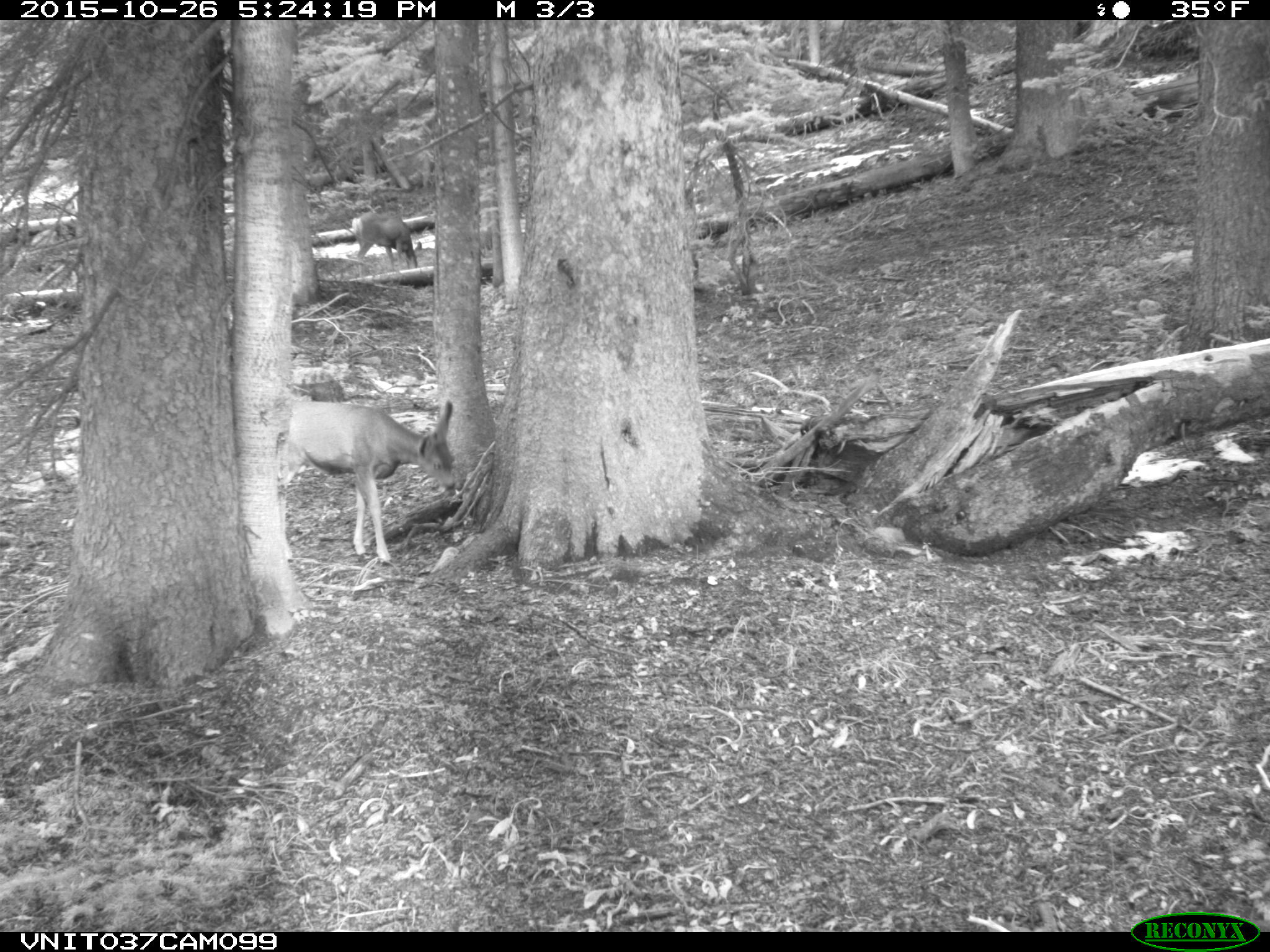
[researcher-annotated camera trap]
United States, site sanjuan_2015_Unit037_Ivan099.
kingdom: Animalia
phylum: Chordata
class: Mammalia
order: Artiodactyla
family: Cervidae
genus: Odocoileus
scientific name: Odocoileus hemionus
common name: mule deer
Odocoileus hemionus (mule deer).